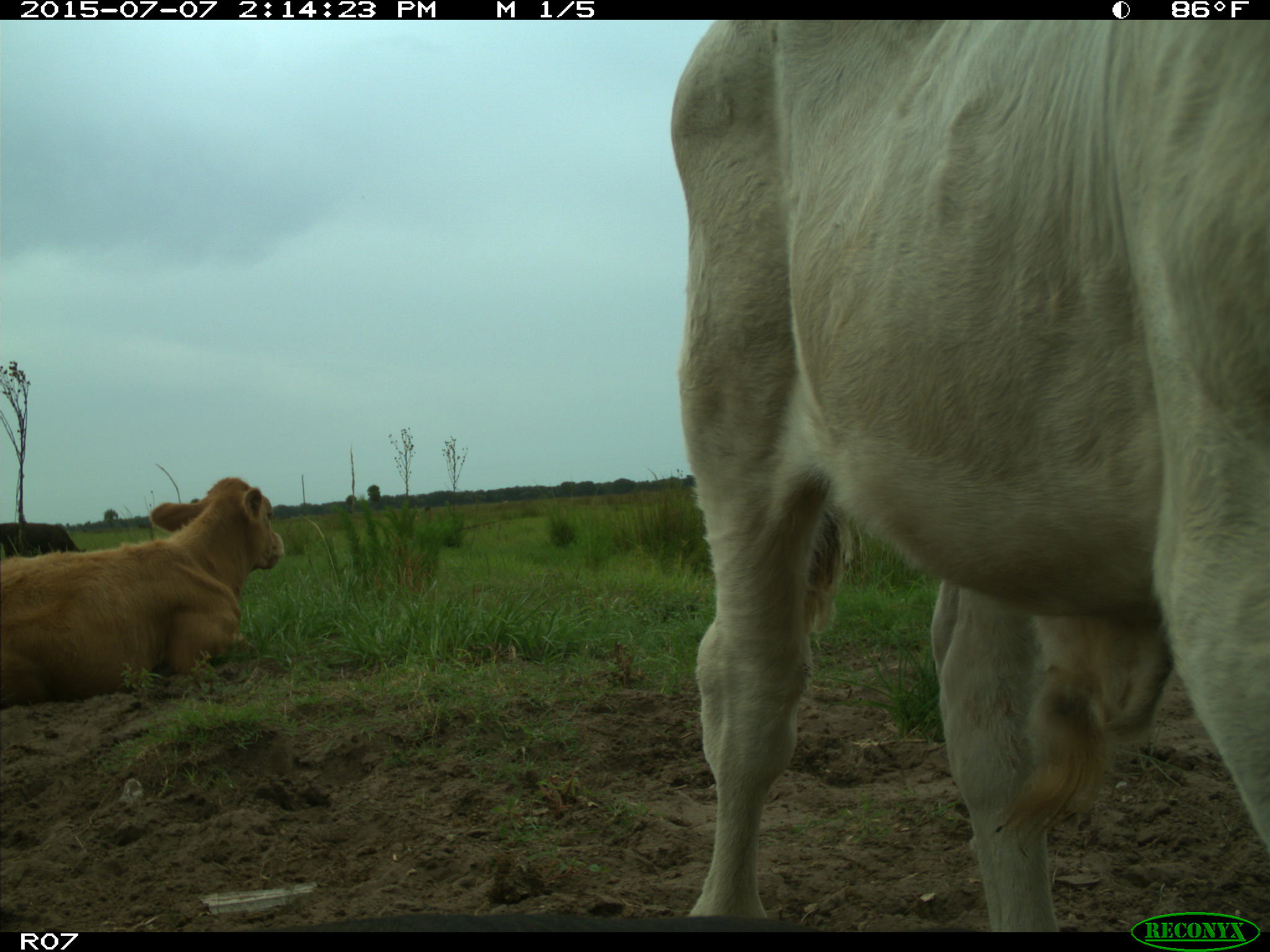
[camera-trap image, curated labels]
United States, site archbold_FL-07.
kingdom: Animalia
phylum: Chordata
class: Mammalia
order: Artiodactyla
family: Bovidae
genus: Bos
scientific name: Bos taurus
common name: domestic cow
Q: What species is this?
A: Bos taurus (domestic cow).